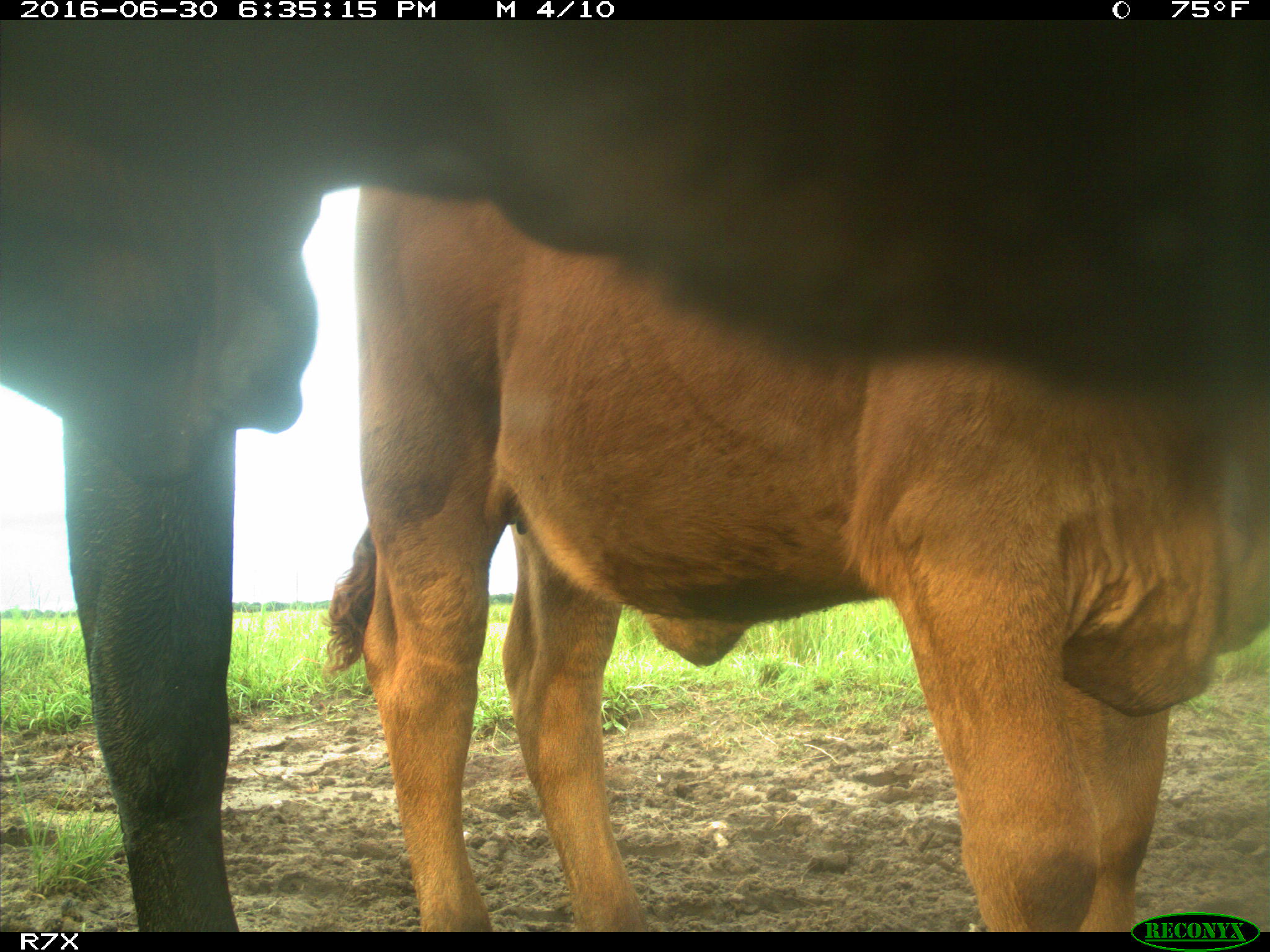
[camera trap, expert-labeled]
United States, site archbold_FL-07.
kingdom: Animalia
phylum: Chordata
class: Mammalia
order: Artiodactyla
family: Bovidae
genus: Bos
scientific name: Bos taurus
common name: domestic cow